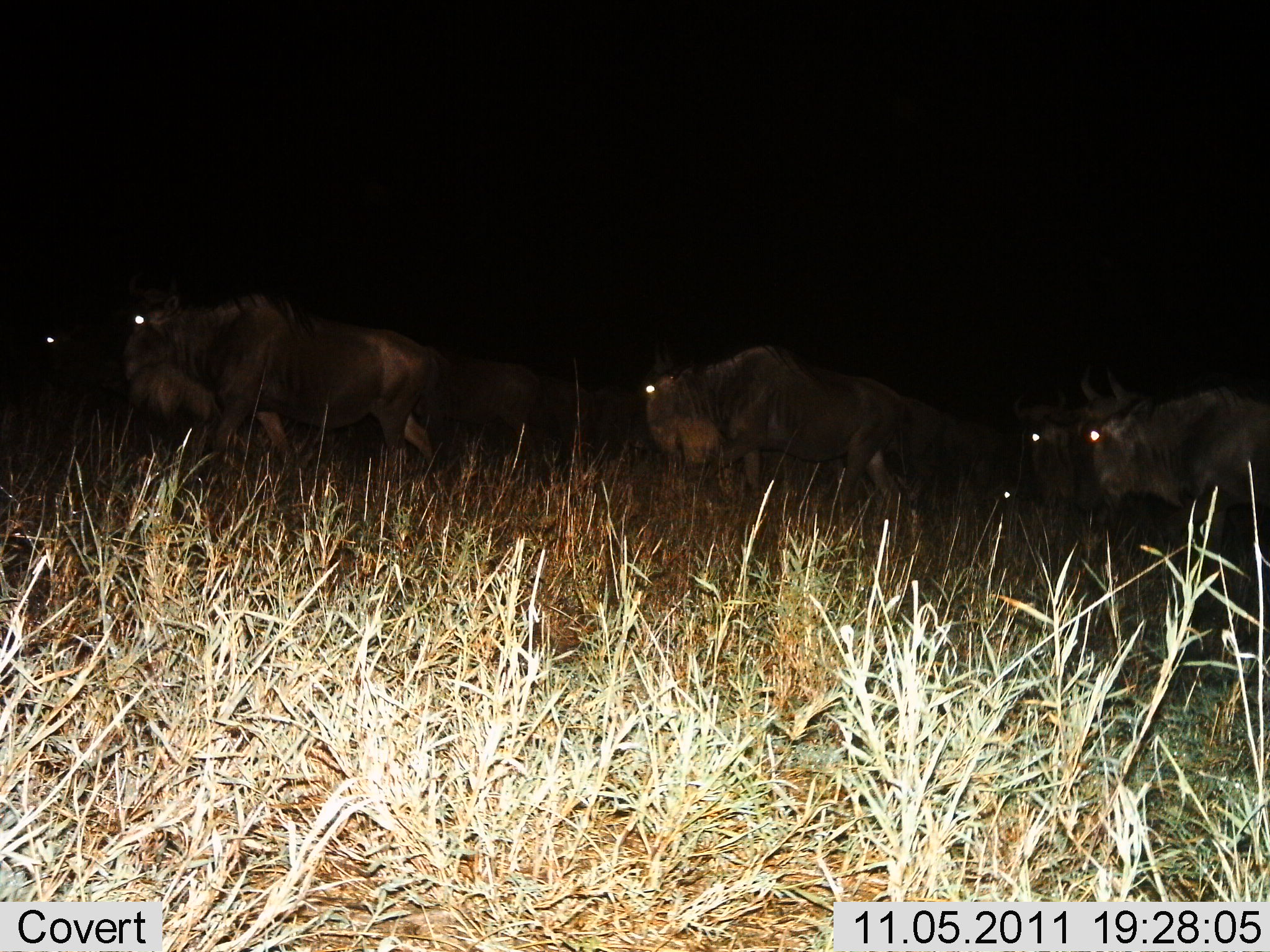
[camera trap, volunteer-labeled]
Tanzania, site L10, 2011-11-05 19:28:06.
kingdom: Animalia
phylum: Chordata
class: Mammalia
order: Artiodactyla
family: Bovidae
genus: Connochaetes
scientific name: Connochaetes taurinus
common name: blue wildebeest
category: wildebeest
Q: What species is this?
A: Wildebeest (blue wildebeest) (Connochaetes taurinus).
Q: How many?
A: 6.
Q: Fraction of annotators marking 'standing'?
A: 17%.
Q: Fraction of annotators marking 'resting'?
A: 0%.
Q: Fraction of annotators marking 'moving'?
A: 92%.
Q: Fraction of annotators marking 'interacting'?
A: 0%.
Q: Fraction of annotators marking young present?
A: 0%.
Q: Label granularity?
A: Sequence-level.